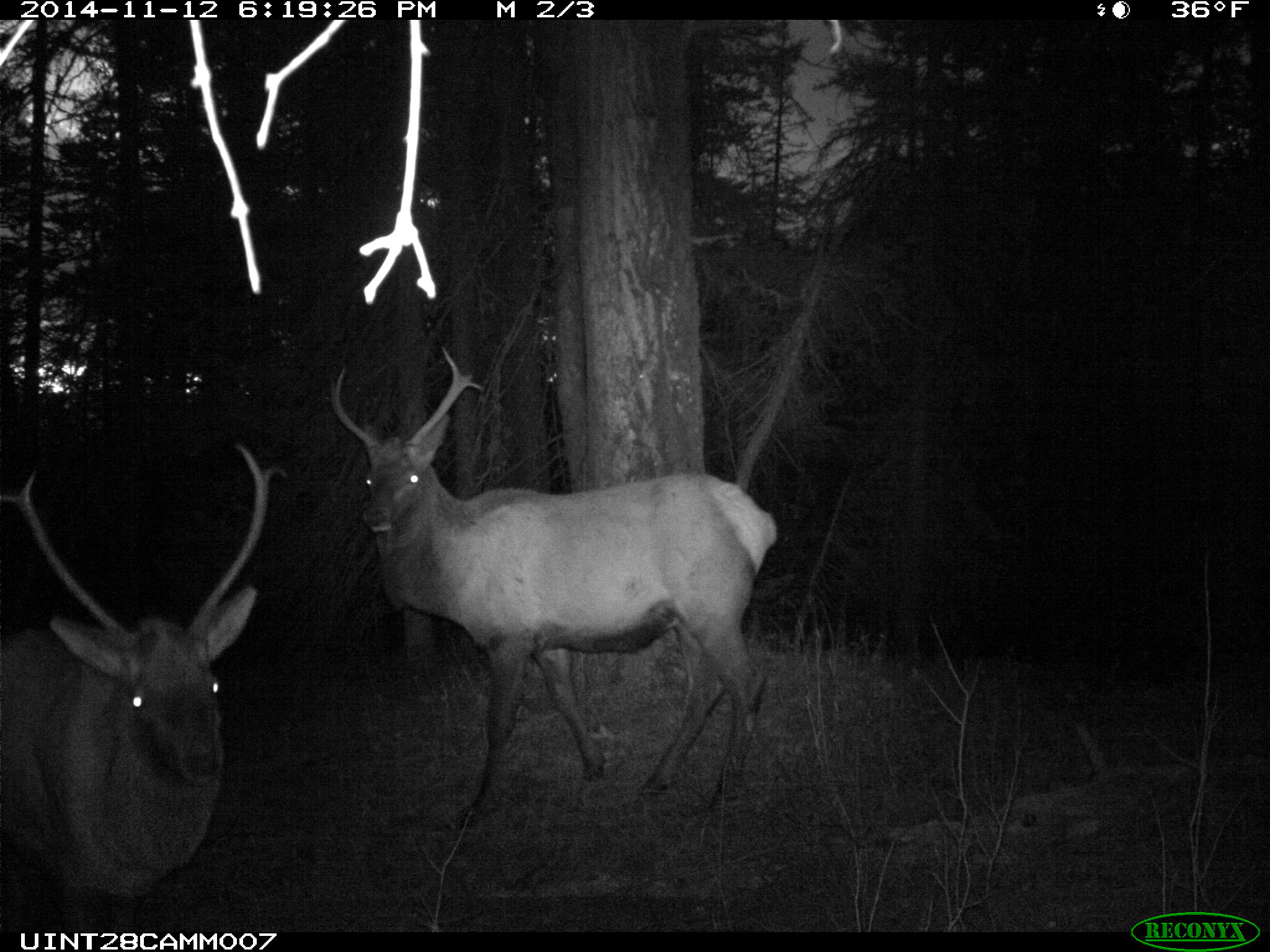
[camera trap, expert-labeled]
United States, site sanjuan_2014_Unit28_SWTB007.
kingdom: Animalia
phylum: Chordata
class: Mammalia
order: Artiodactyla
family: Cervidae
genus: Cervus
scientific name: Cervus elaphus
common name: red deer